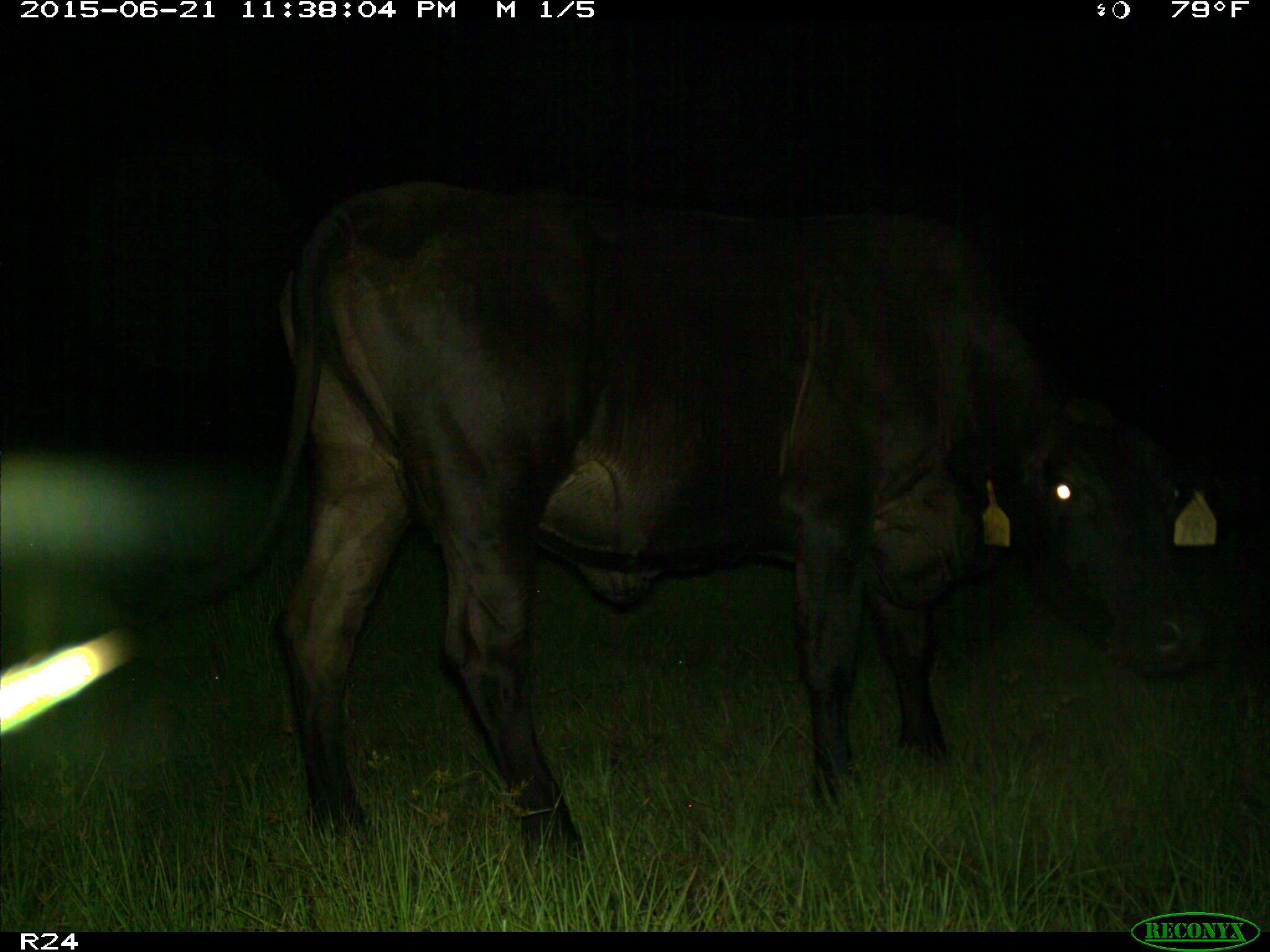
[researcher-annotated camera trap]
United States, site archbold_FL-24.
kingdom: Animalia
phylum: Chordata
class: Mammalia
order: Artiodactyla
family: Bovidae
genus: Bos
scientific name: Bos taurus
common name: domestic cow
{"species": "Bos taurus (domestic cow)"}